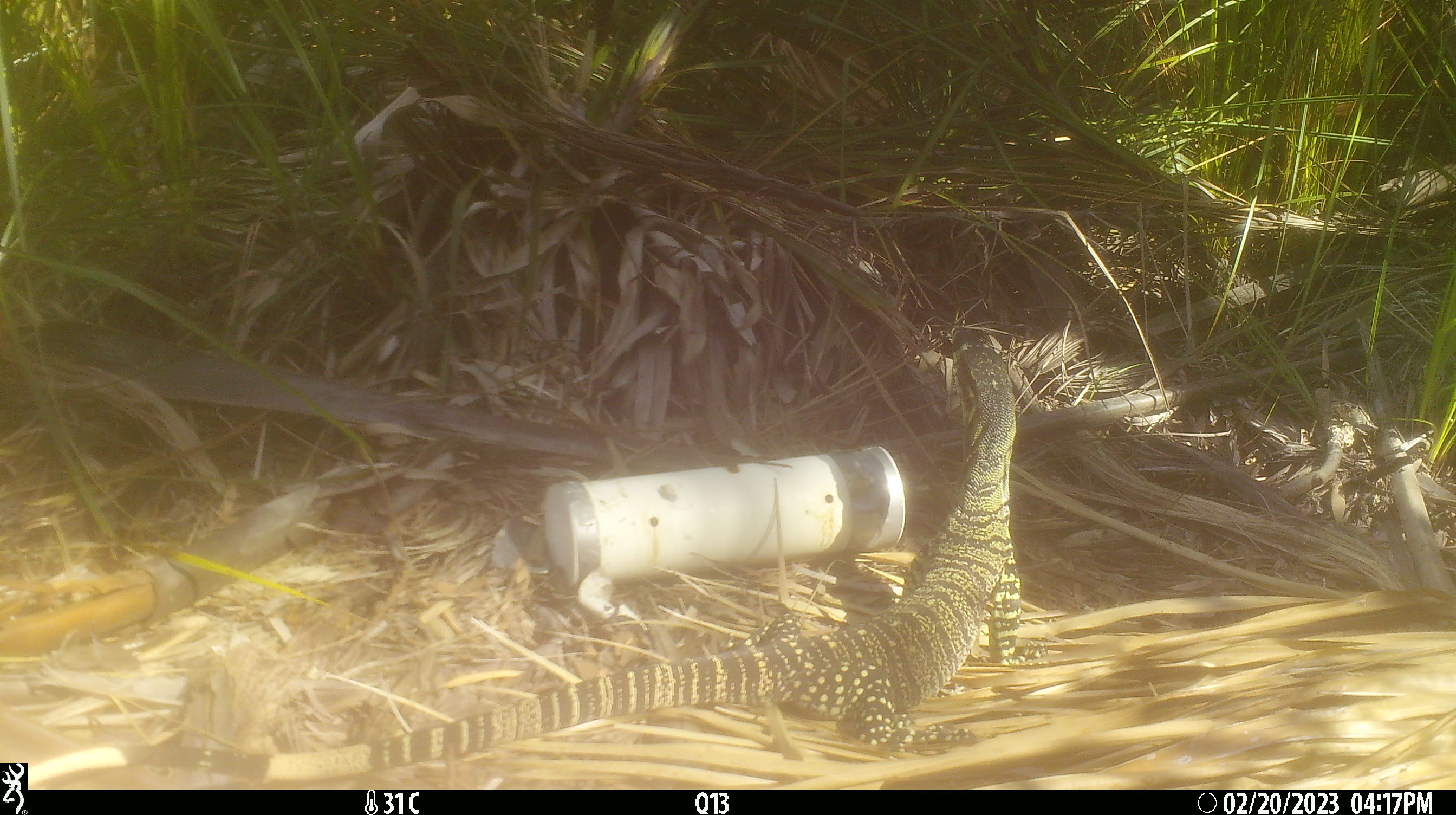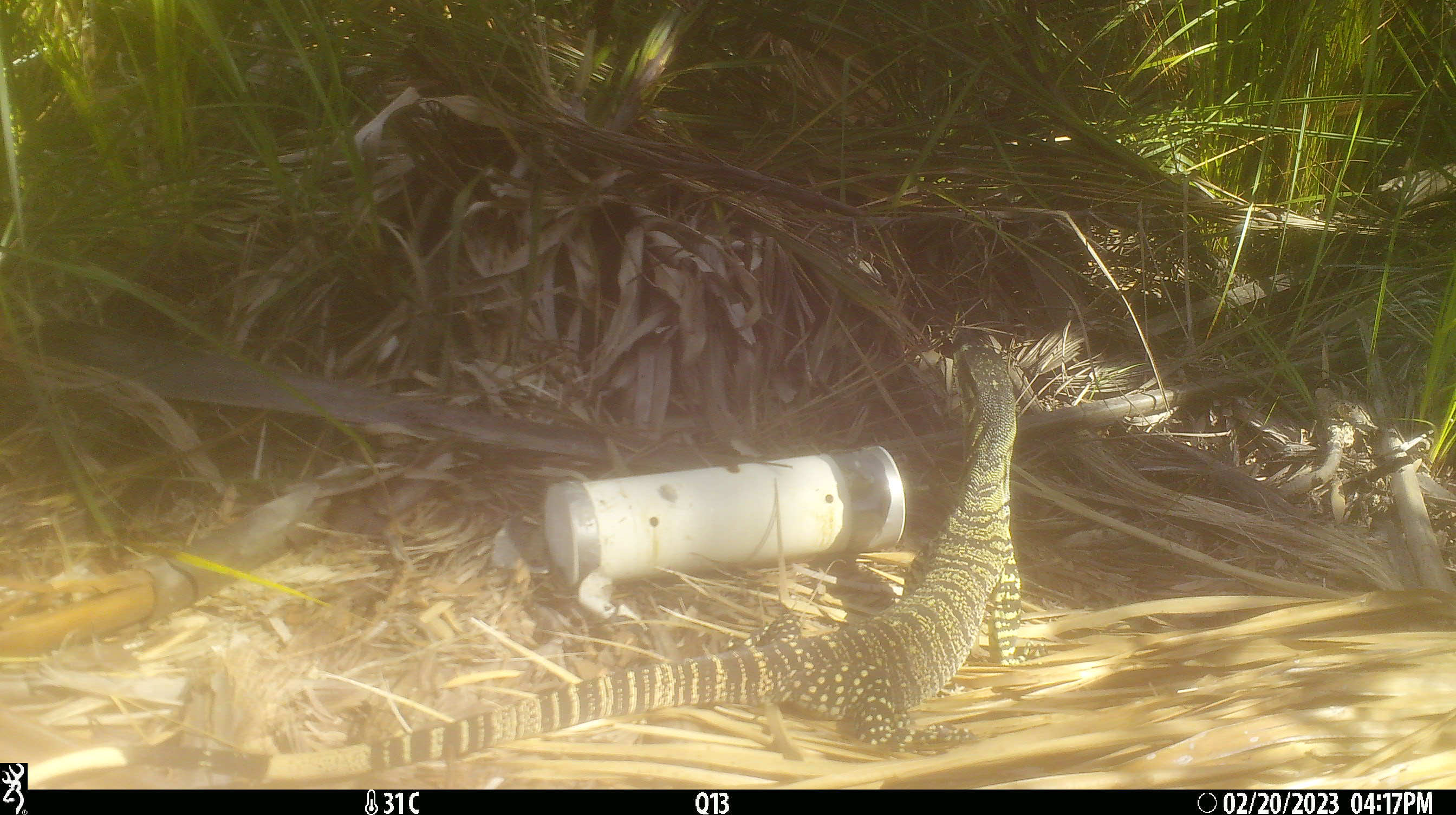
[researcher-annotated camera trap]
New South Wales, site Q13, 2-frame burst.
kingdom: Animalia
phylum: Chordata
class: Reptilia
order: Squamata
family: Varanidae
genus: Varanus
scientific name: Varanus varius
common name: lace monitor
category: goanna